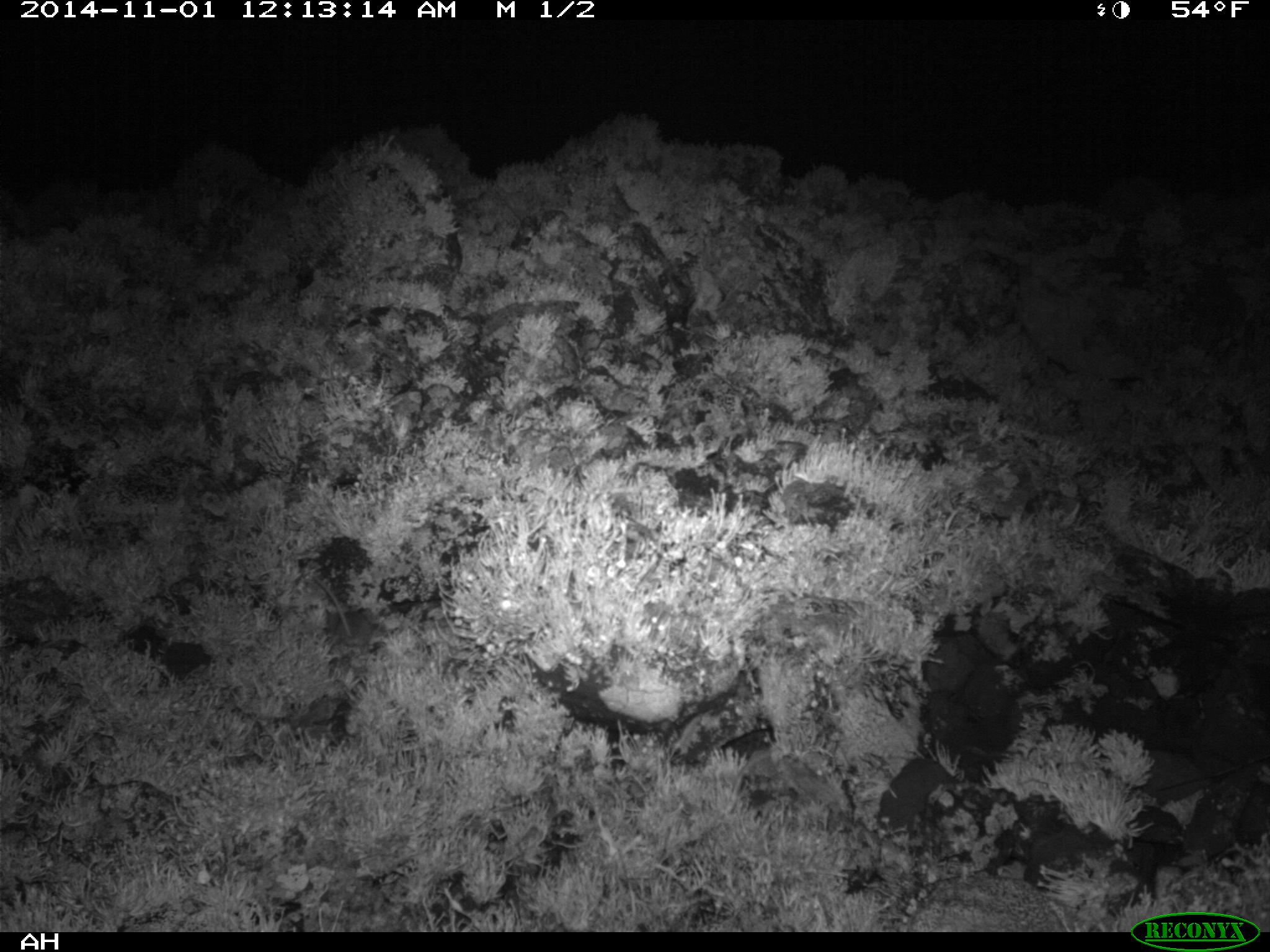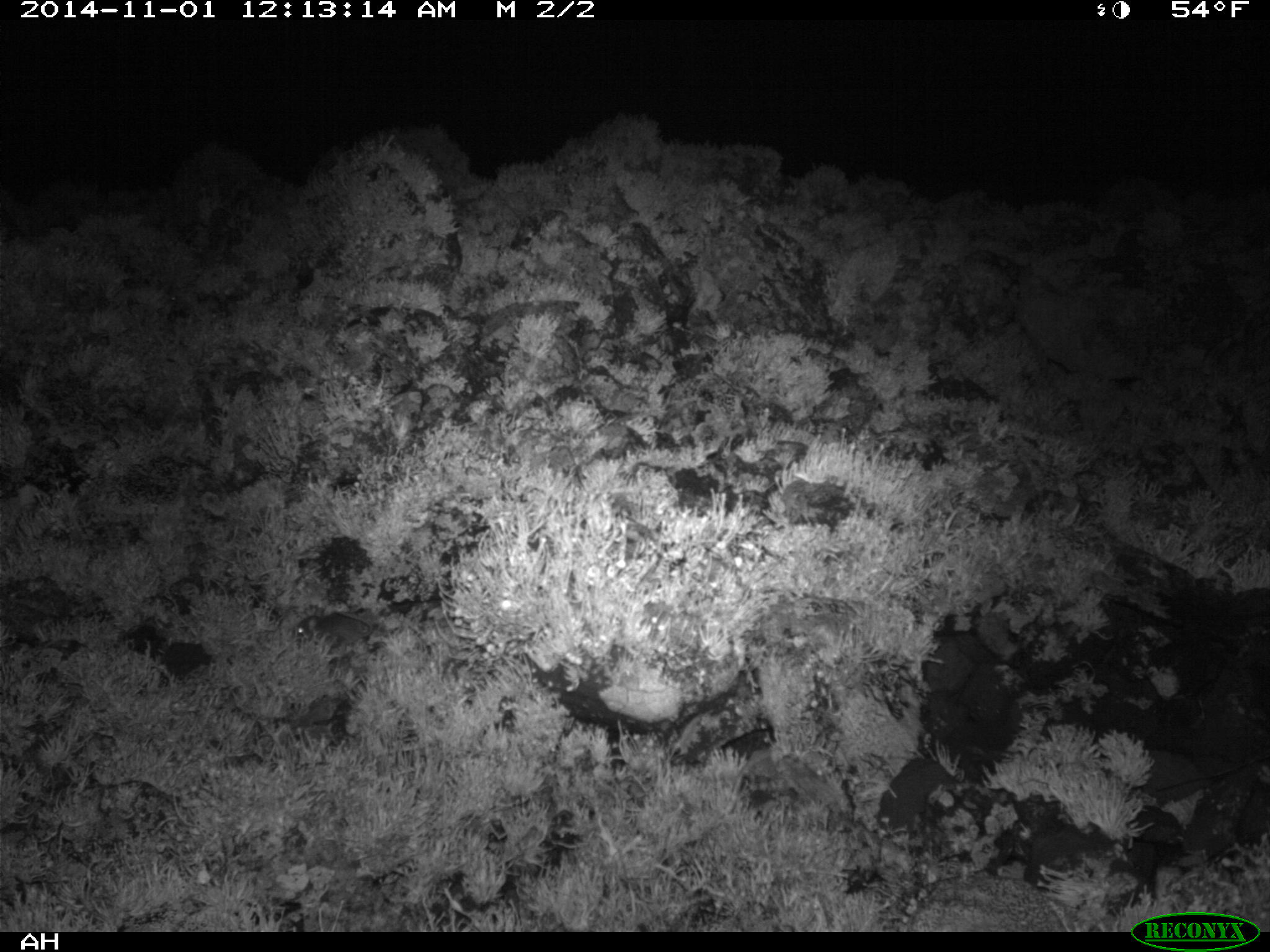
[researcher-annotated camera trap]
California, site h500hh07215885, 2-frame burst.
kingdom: Animalia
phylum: Chordata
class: Mammalia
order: Rodentia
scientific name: Rodentia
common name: rodent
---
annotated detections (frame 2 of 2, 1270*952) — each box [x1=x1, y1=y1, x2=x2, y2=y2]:
rodent: [x1=294, y1=613, x2=369, y2=648]